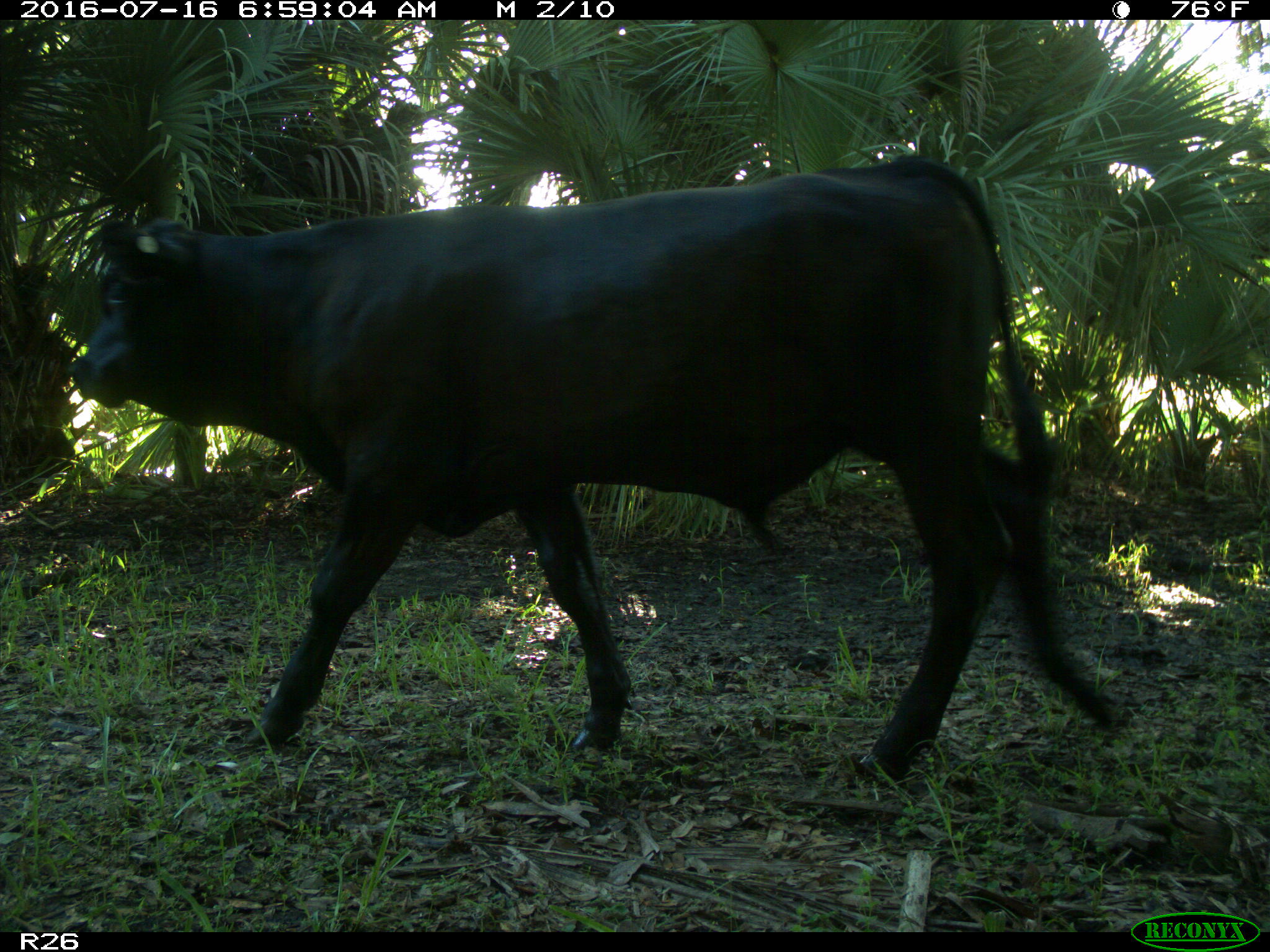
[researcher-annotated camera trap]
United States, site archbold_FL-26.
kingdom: Animalia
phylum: Chordata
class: Mammalia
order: Artiodactyla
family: Bovidae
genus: Bos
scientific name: Bos taurus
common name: domestic cow